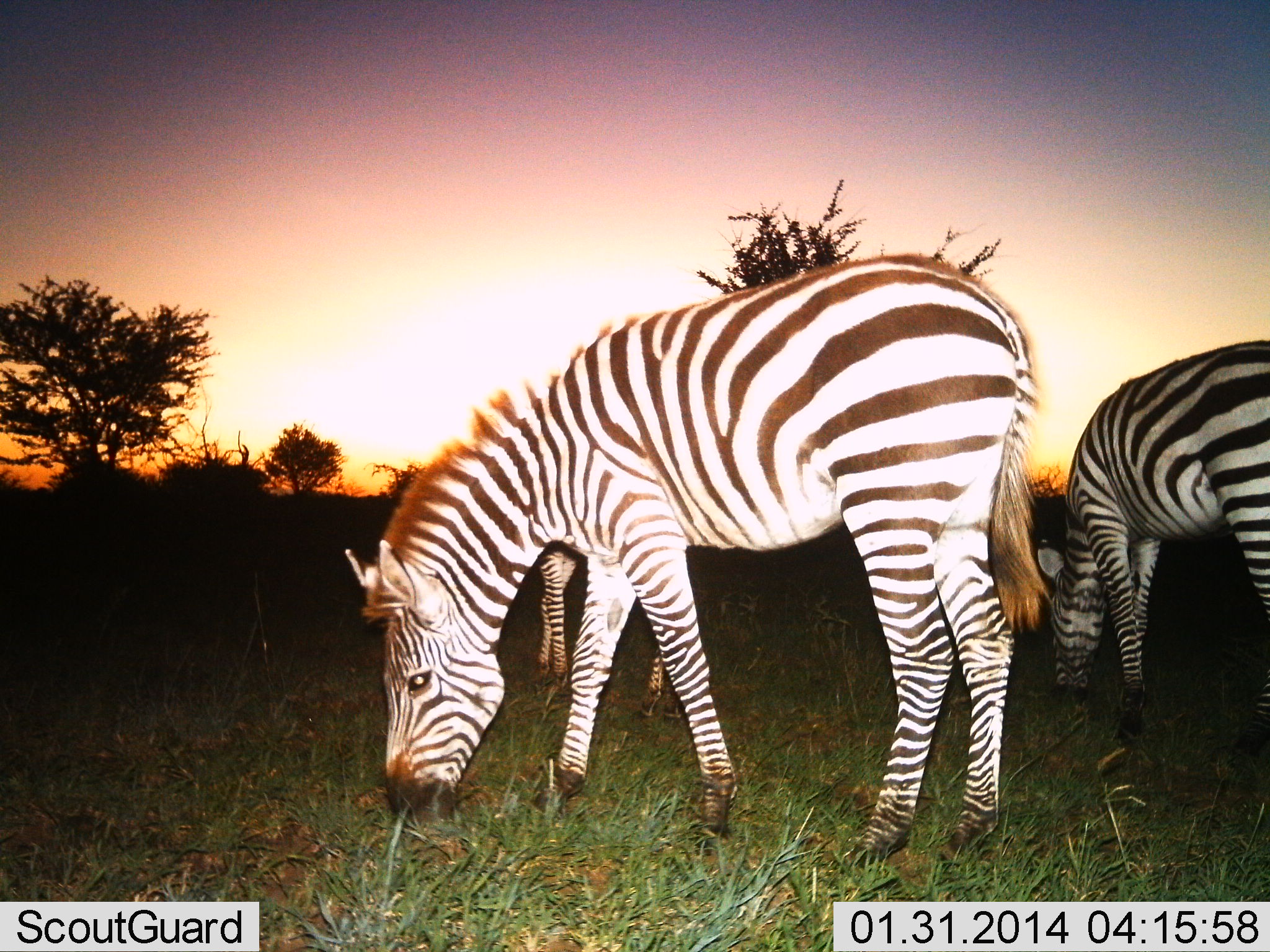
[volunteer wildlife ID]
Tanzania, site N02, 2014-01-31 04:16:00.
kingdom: Animalia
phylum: Chordata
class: Mammalia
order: Perissodactyla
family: Equidae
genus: Equus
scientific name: Equus quagga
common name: plains zebra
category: zebra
Zebra (plains zebra) (Equus quagga), count 3. Behavior (volunteer vote fractions): standing 40%, resting 0%, moving 0%, interacting 0%. Young present (vote fraction): 40%. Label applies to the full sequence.